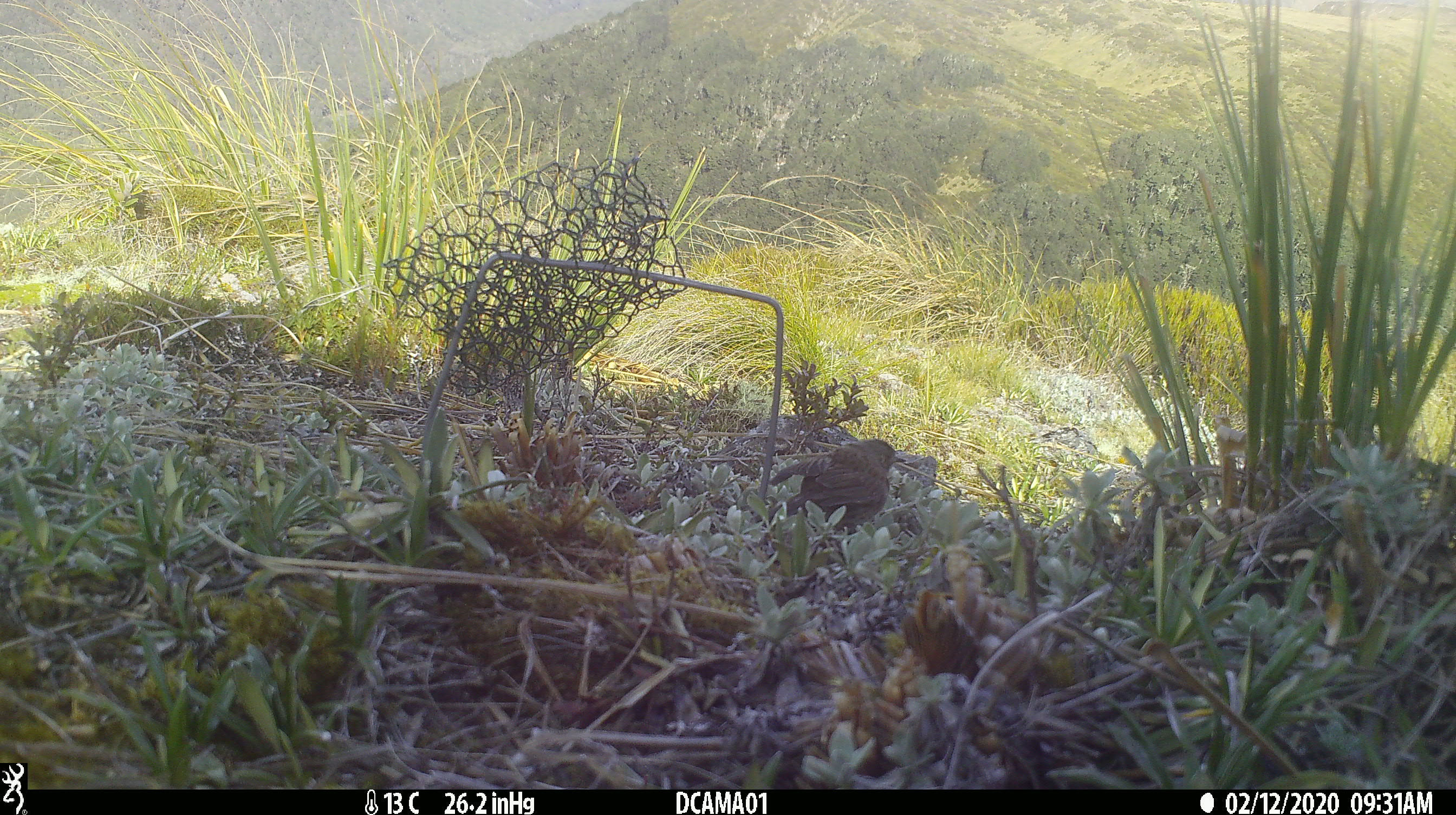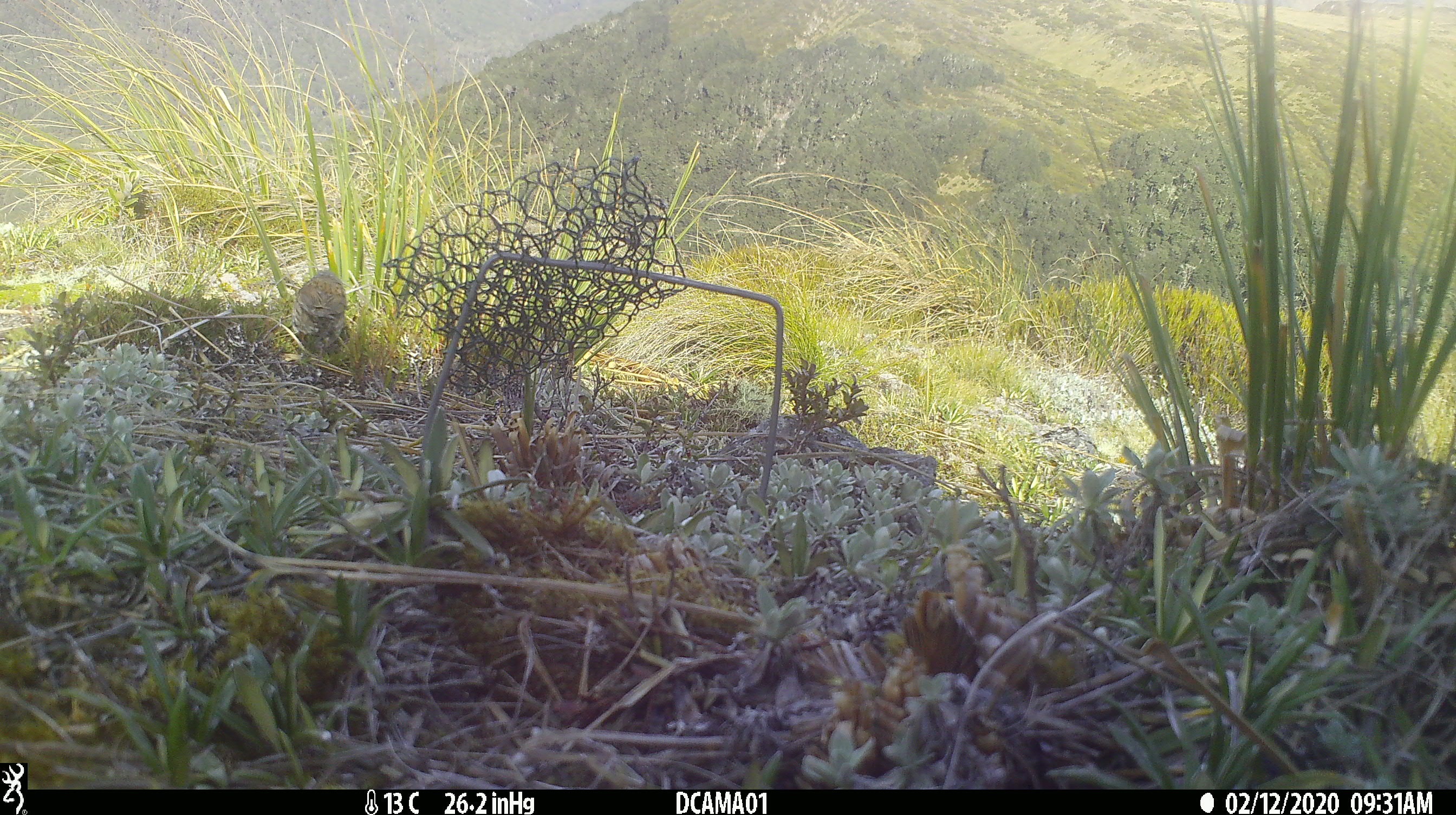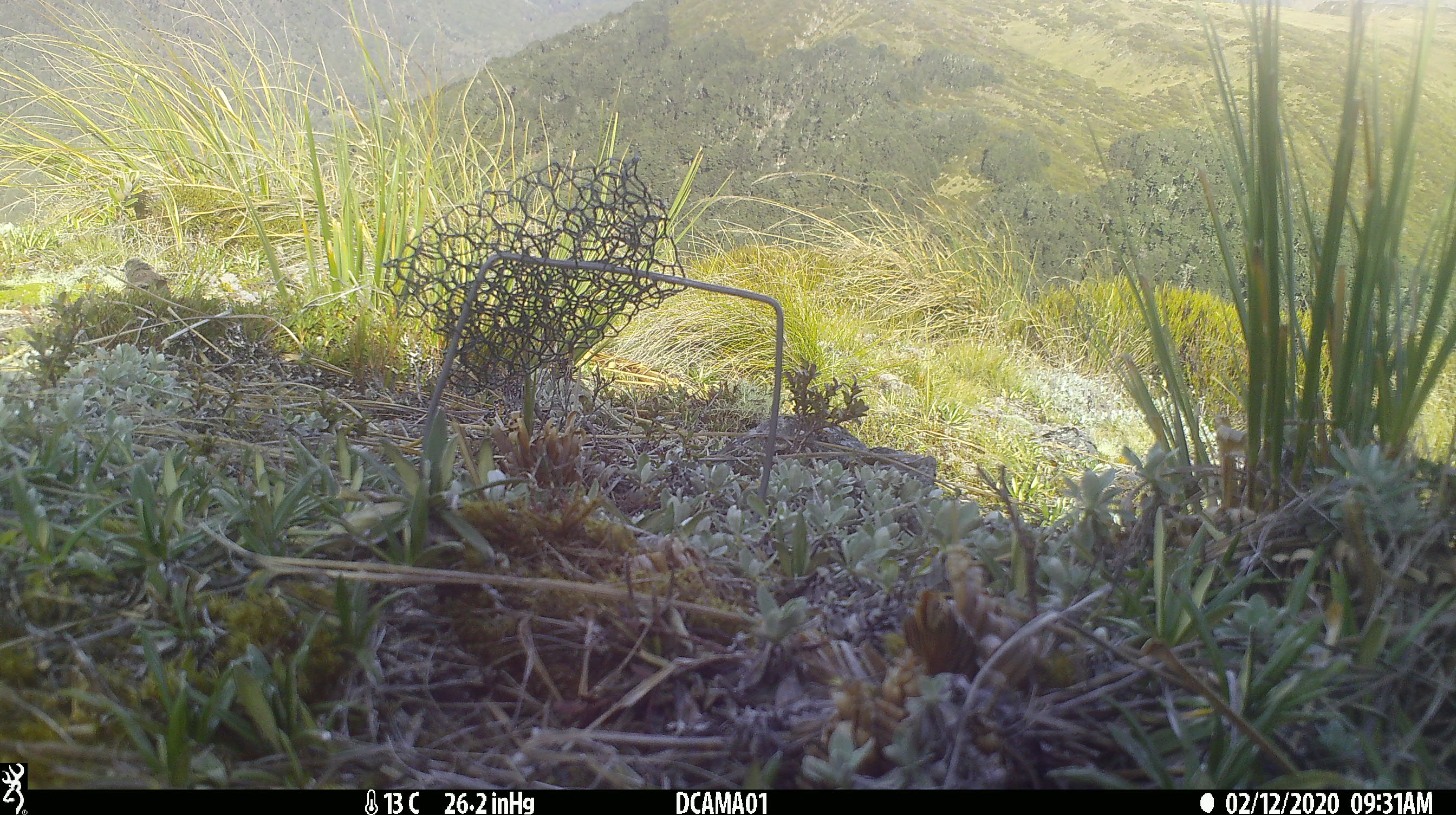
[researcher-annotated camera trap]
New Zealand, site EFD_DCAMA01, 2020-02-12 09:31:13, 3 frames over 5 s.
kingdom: Animalia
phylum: Chordata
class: Aves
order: Passeriformes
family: Motacillidae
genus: Anthus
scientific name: Anthus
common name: pipit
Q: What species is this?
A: Pipit (Anthus).